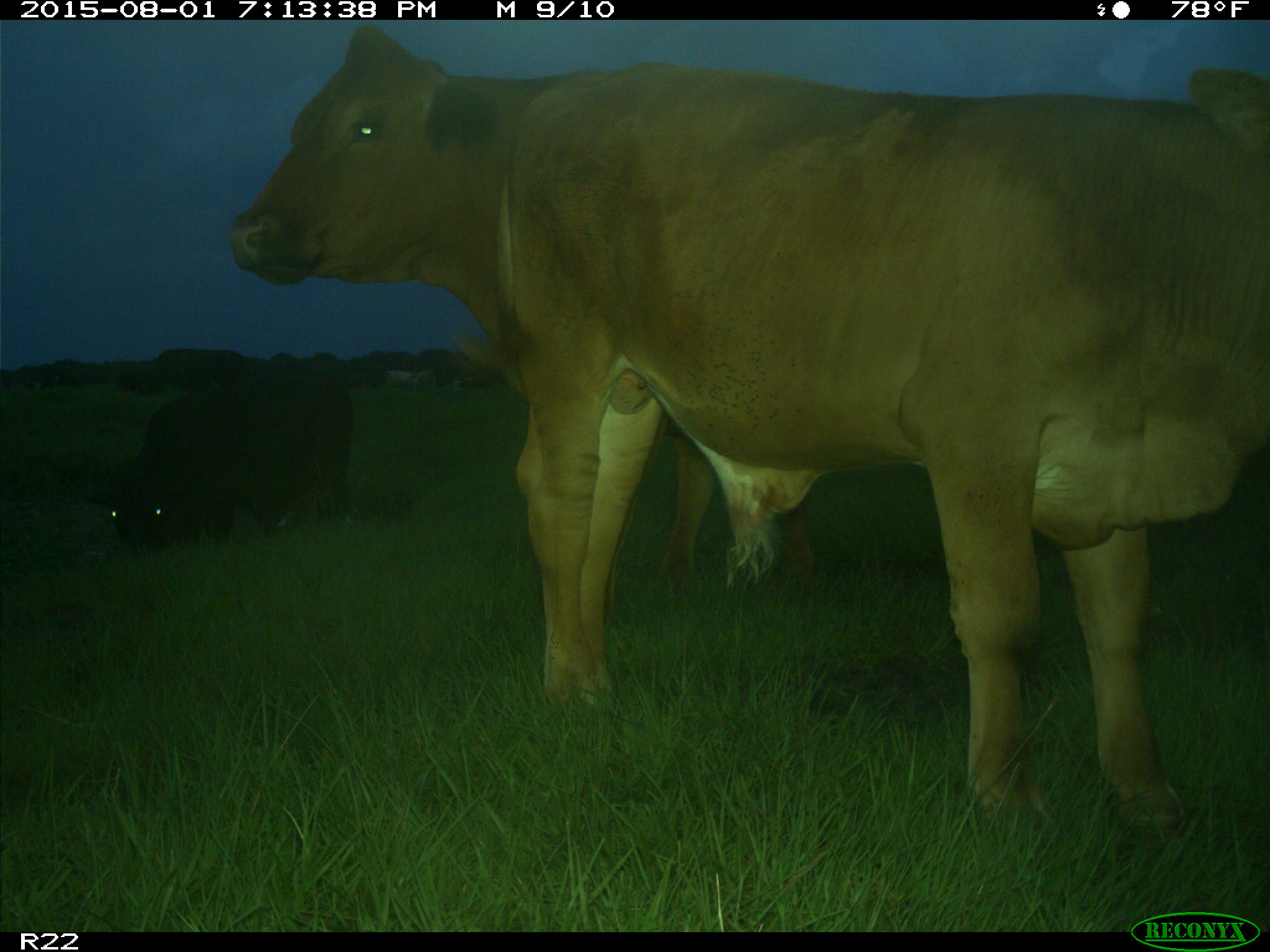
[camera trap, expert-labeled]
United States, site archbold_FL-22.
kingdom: Animalia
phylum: Chordata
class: Mammalia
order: Artiodactyla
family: Bovidae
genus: Bos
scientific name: Bos taurus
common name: domestic cow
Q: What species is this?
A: Bos taurus (domestic cow).